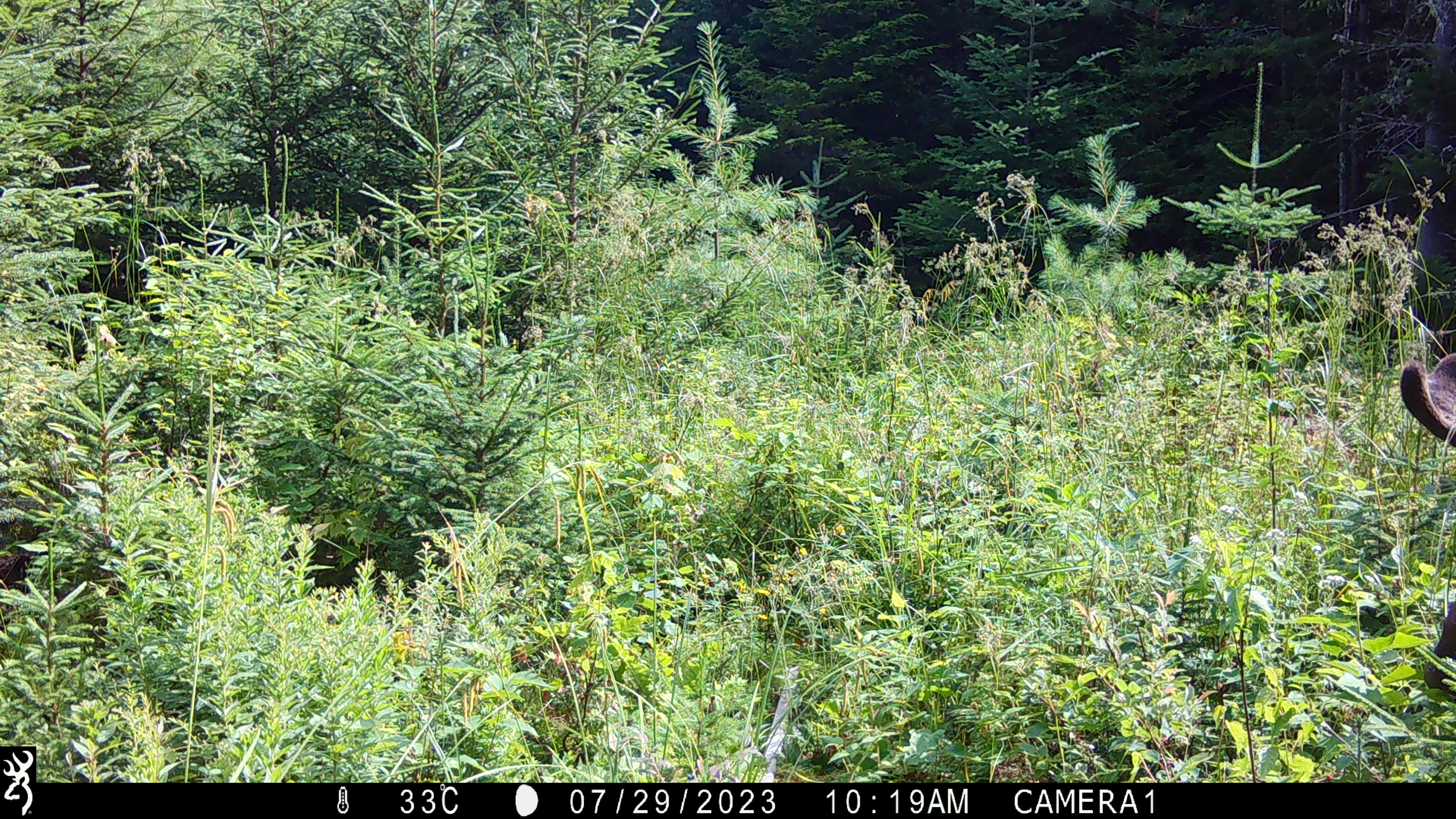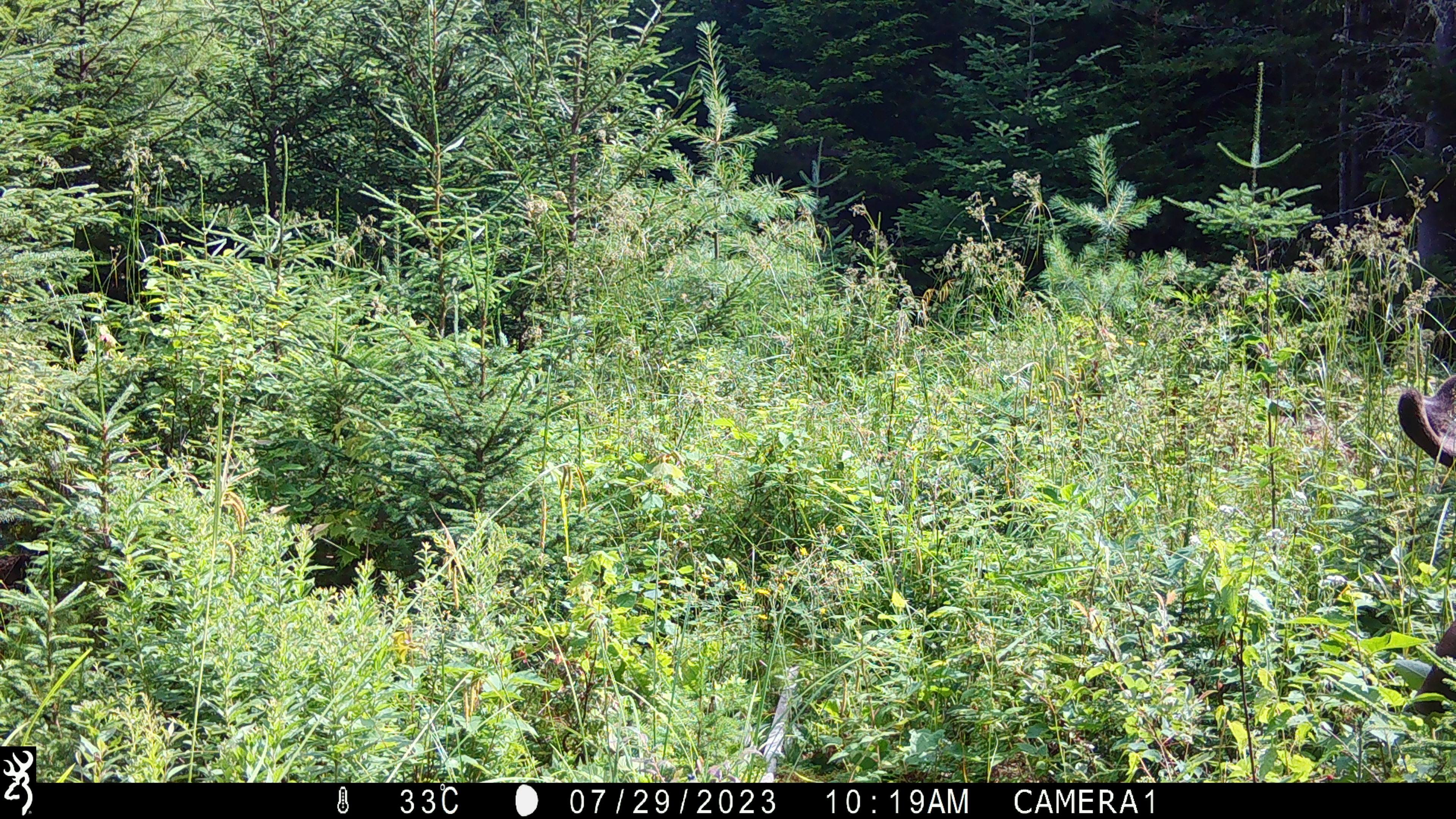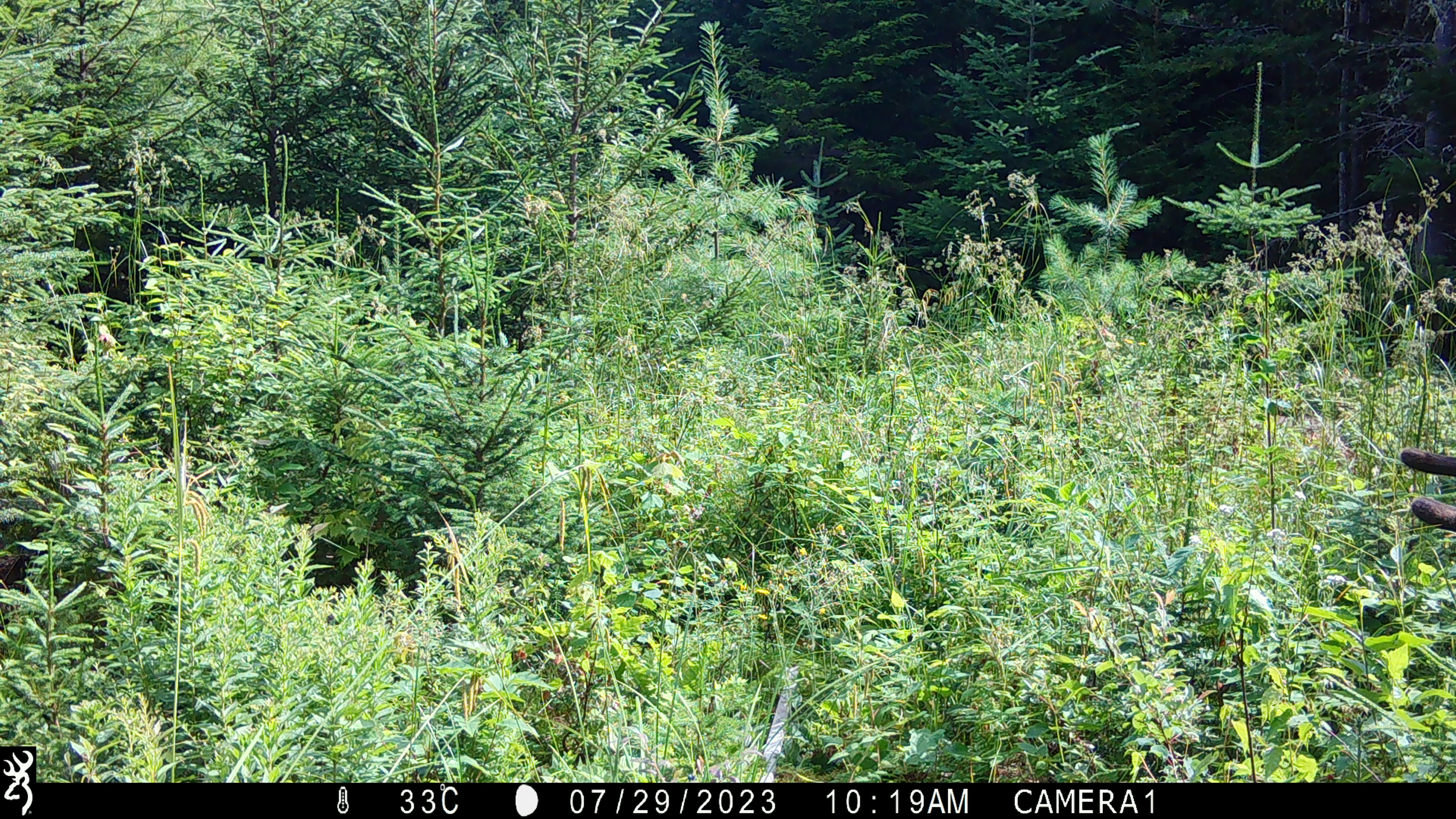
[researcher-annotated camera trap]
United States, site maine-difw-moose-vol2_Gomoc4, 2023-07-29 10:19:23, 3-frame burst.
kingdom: Animalia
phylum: Chordata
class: Mammalia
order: Artiodactyla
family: Cervidae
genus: Alces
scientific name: Alces alces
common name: moose